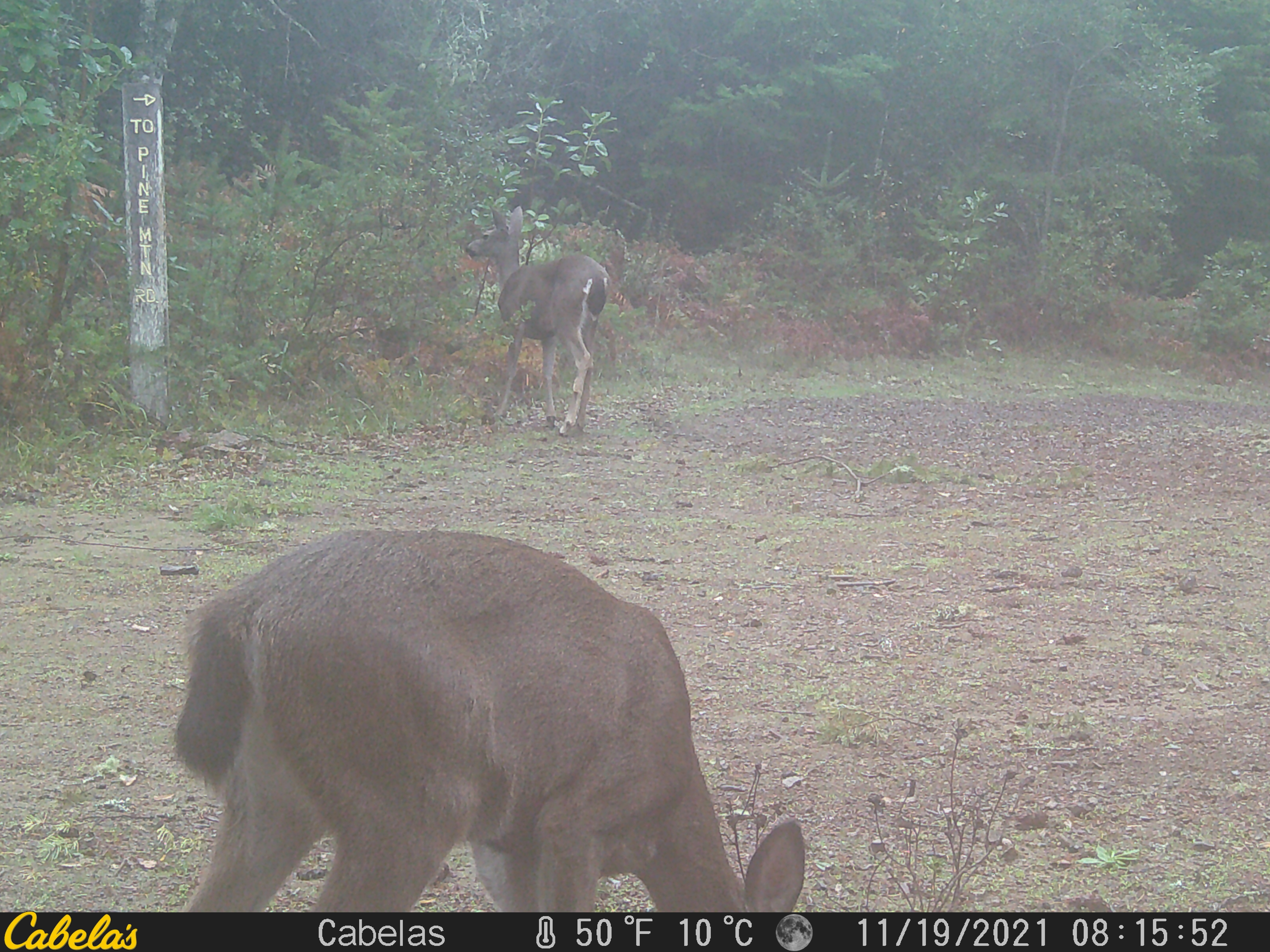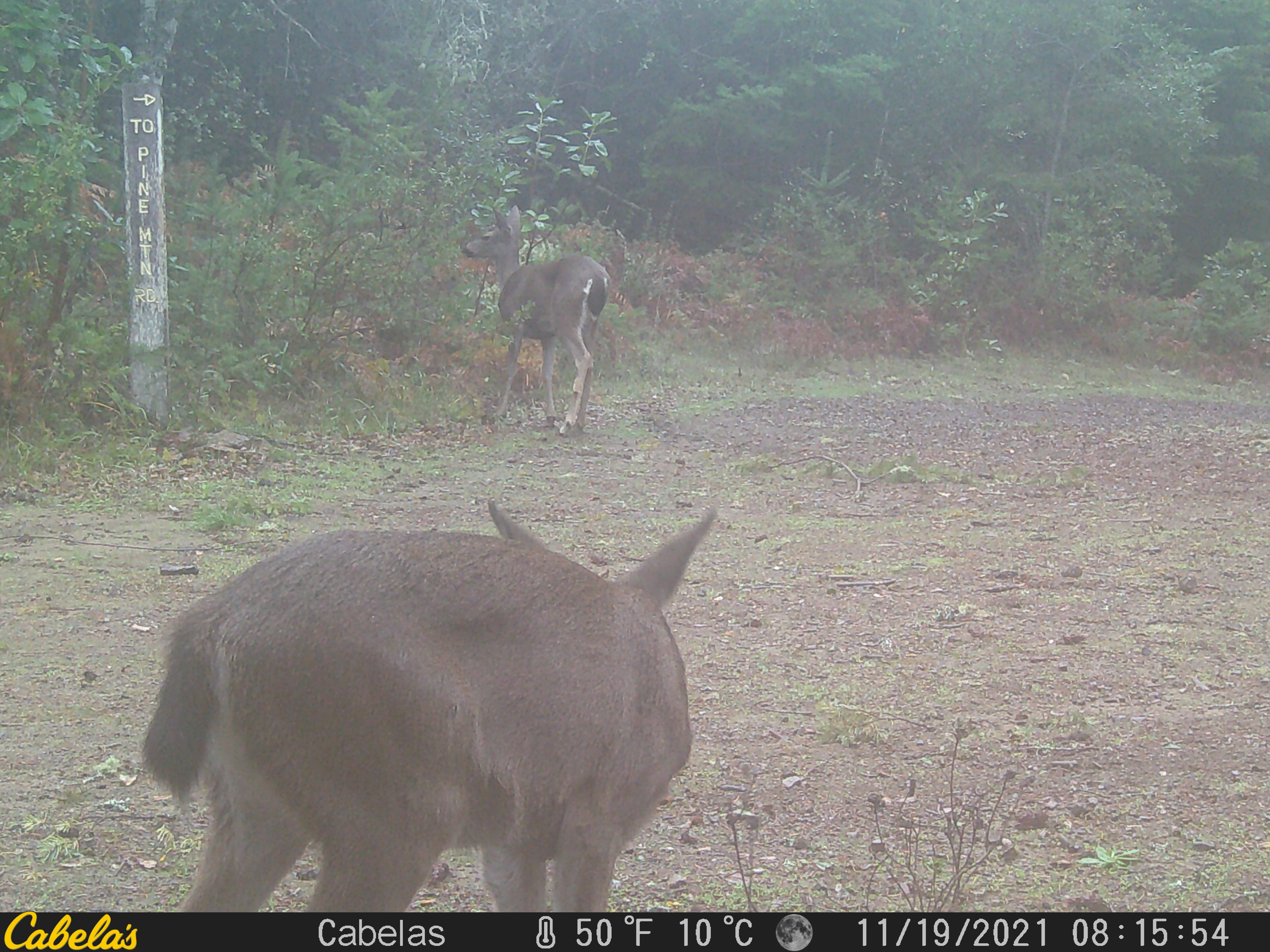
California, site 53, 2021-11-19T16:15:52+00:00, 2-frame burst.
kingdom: Animalia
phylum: Chordata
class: Mammalia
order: Artiodactyla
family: Cervidae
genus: Odocoileus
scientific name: Odocoileus hemionus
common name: mule deer